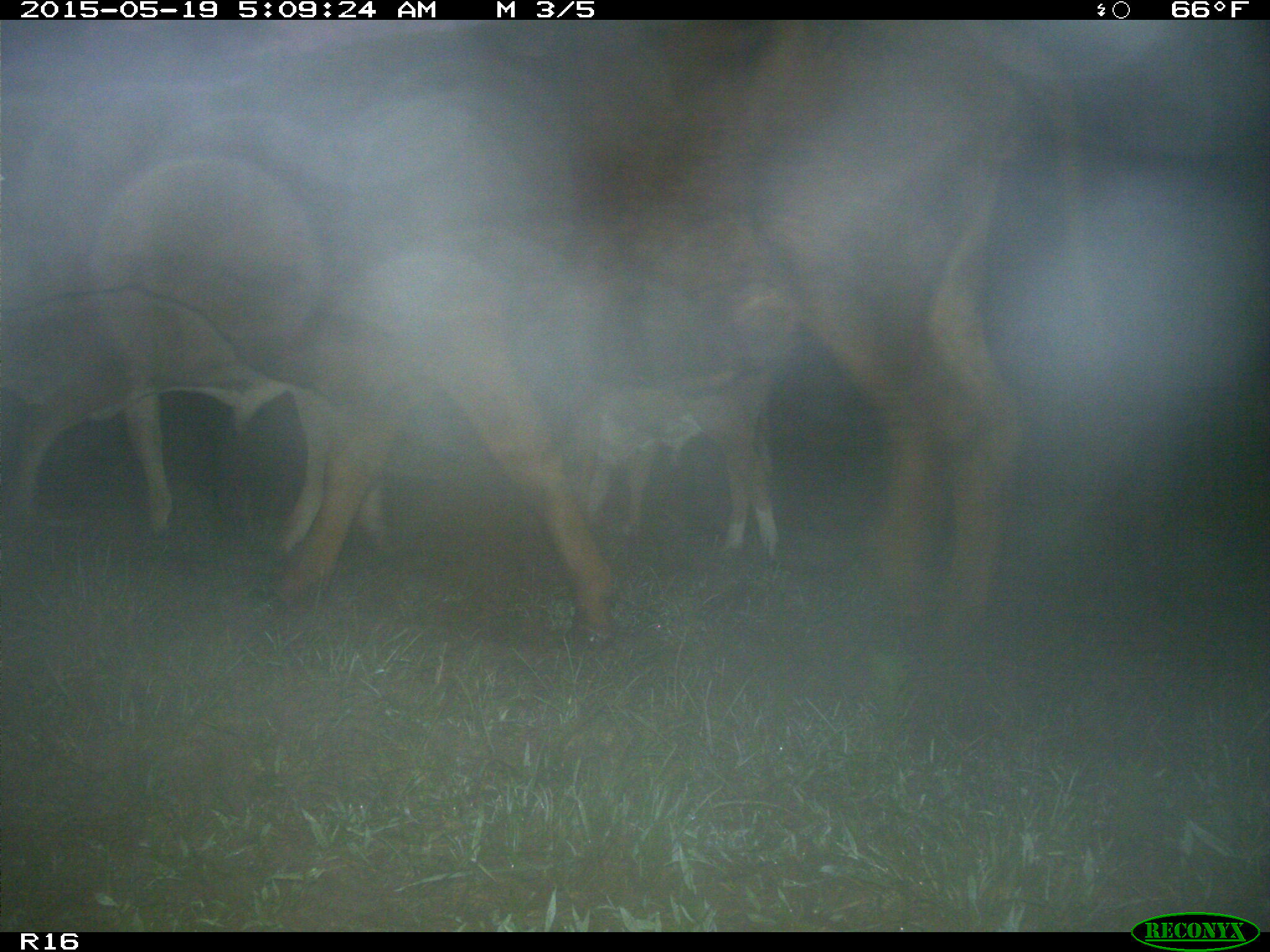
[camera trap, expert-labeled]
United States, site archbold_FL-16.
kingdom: Animalia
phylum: Chordata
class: Mammalia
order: Artiodactyla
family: Bovidae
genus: Bos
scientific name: Bos taurus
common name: domestic cow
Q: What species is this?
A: Bos taurus (domestic cow).